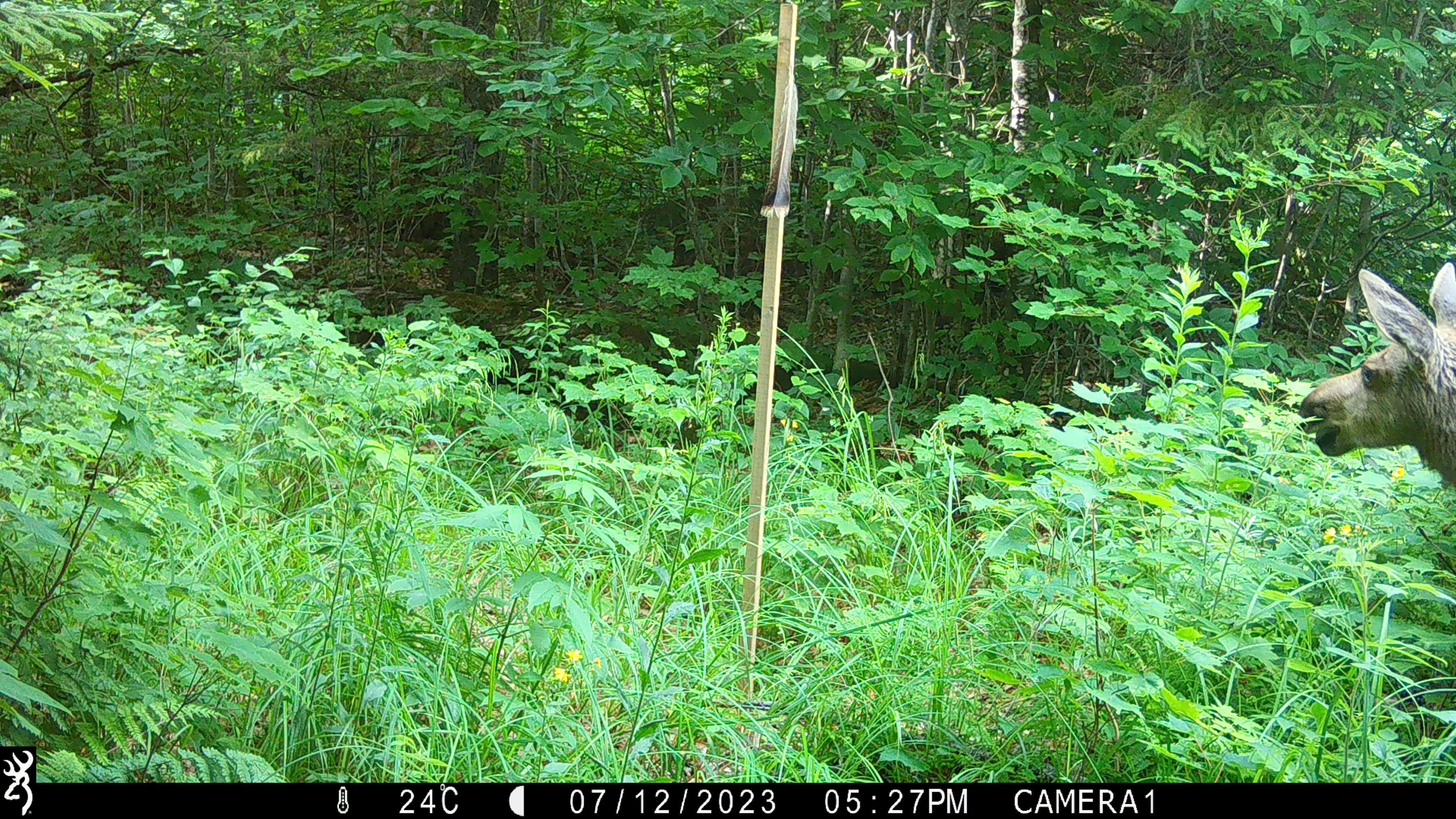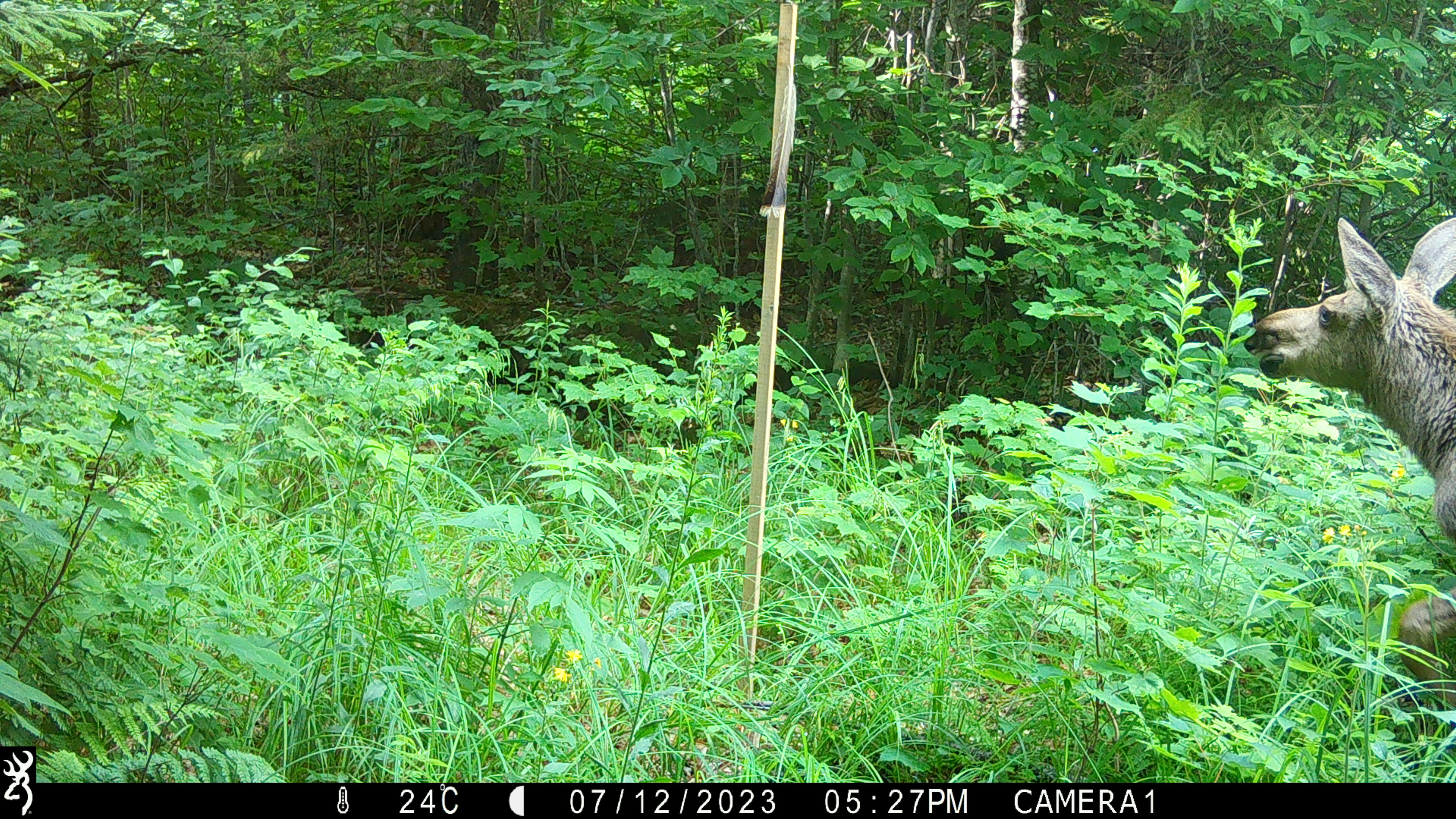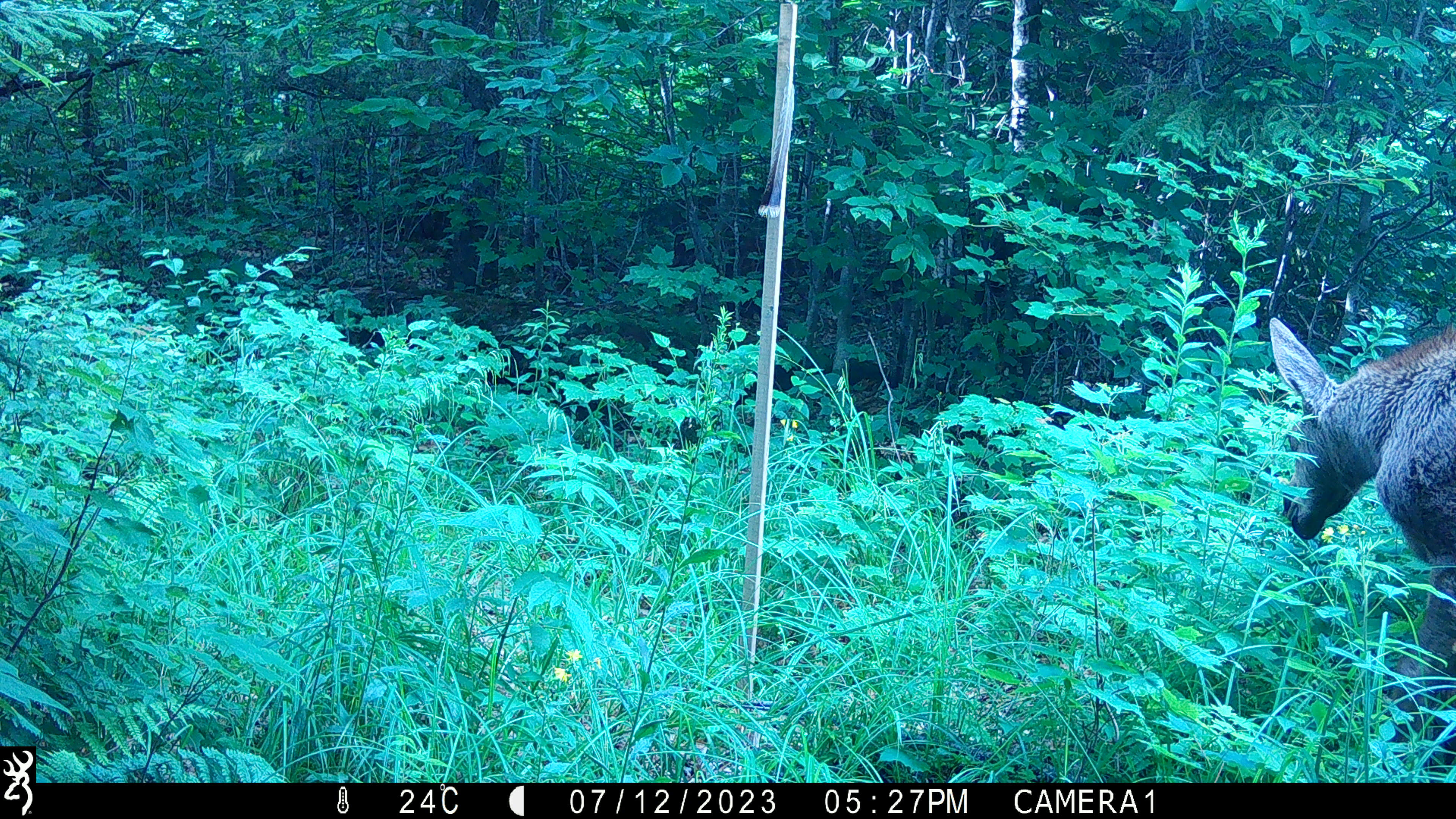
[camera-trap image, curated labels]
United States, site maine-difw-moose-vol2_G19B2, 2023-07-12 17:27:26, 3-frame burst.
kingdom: Animalia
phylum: Chordata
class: Mammalia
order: Artiodactyla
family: Cervidae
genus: Alces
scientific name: Alces alces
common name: moose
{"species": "moose (Alces alces)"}